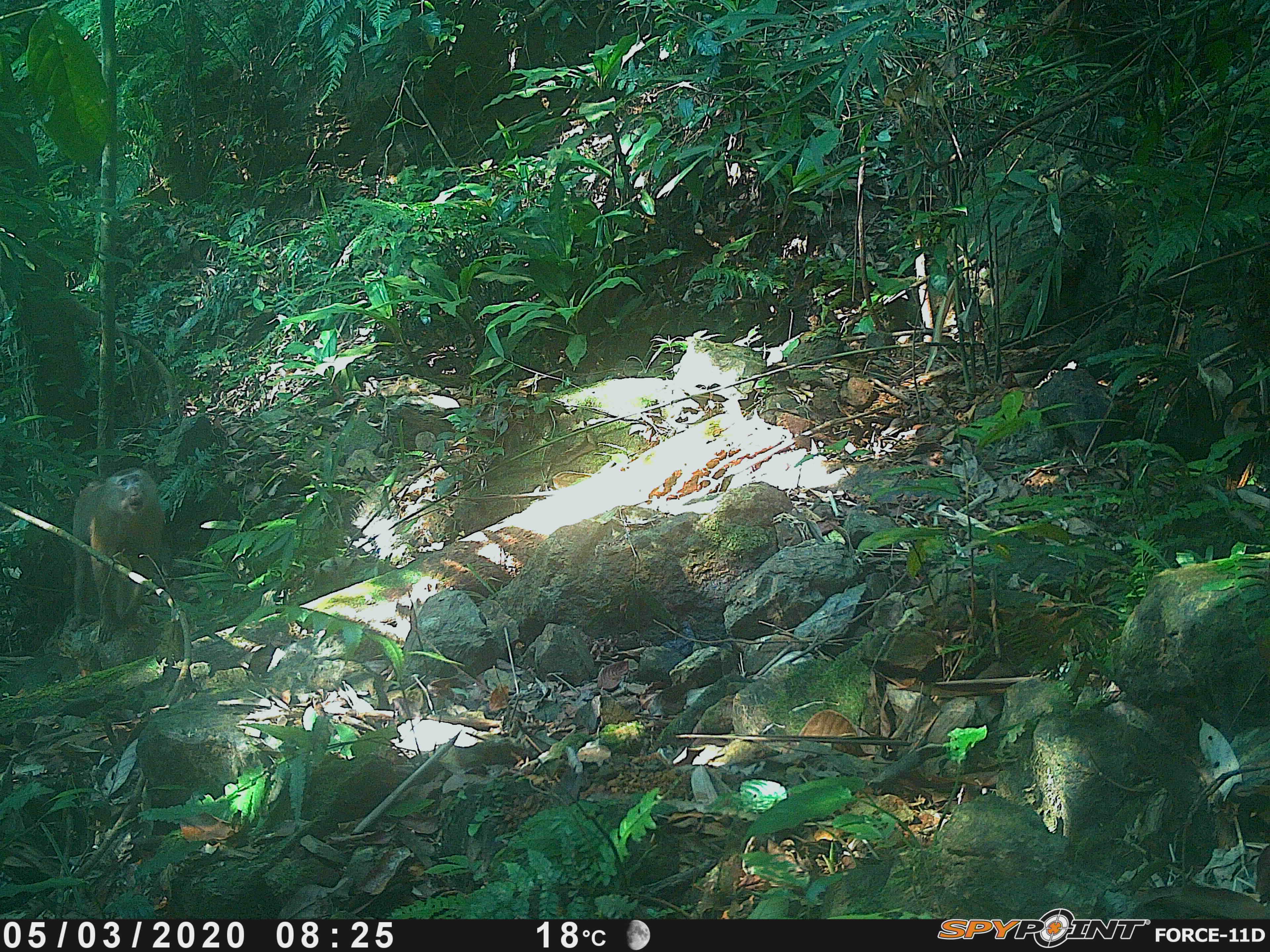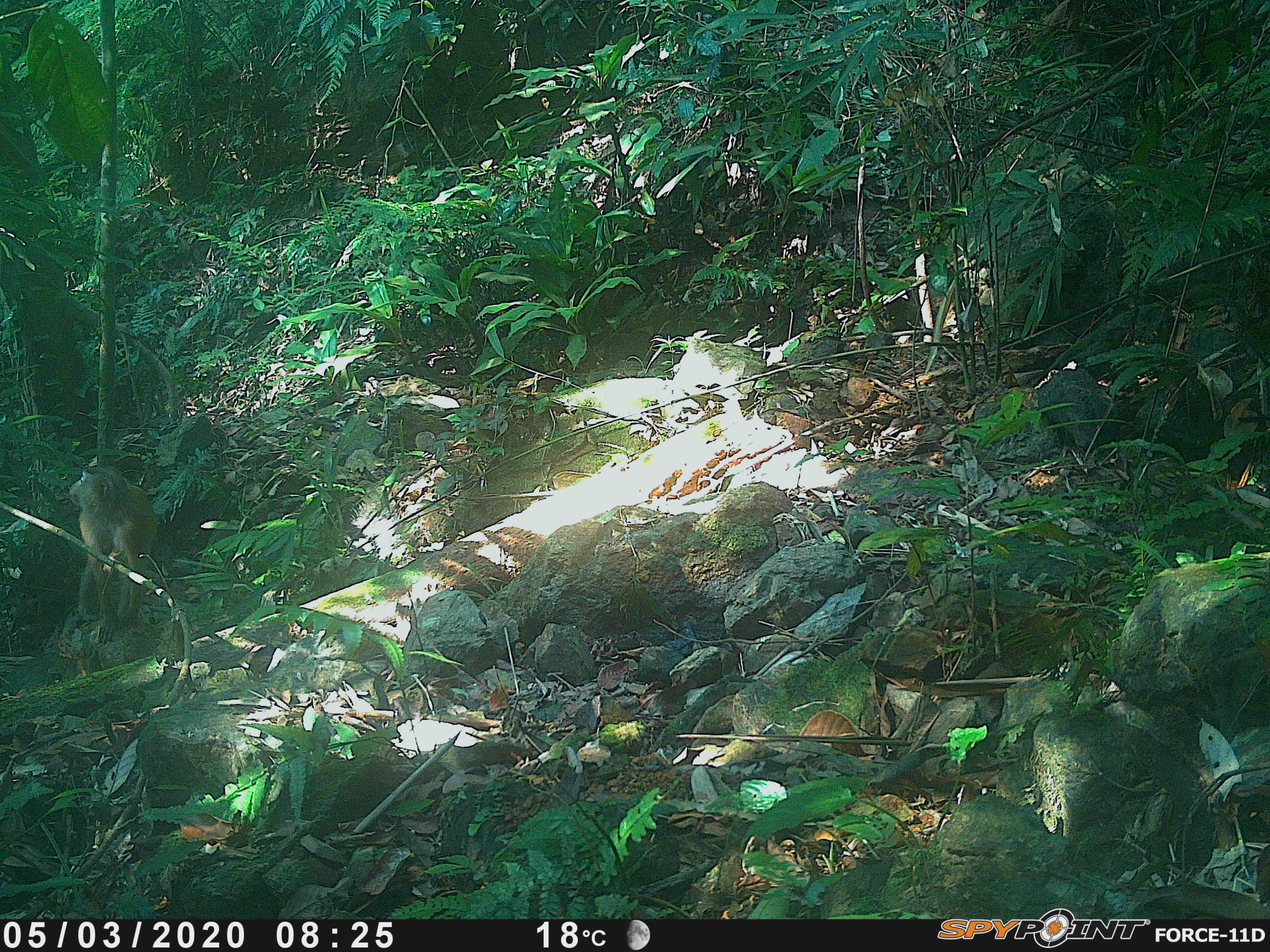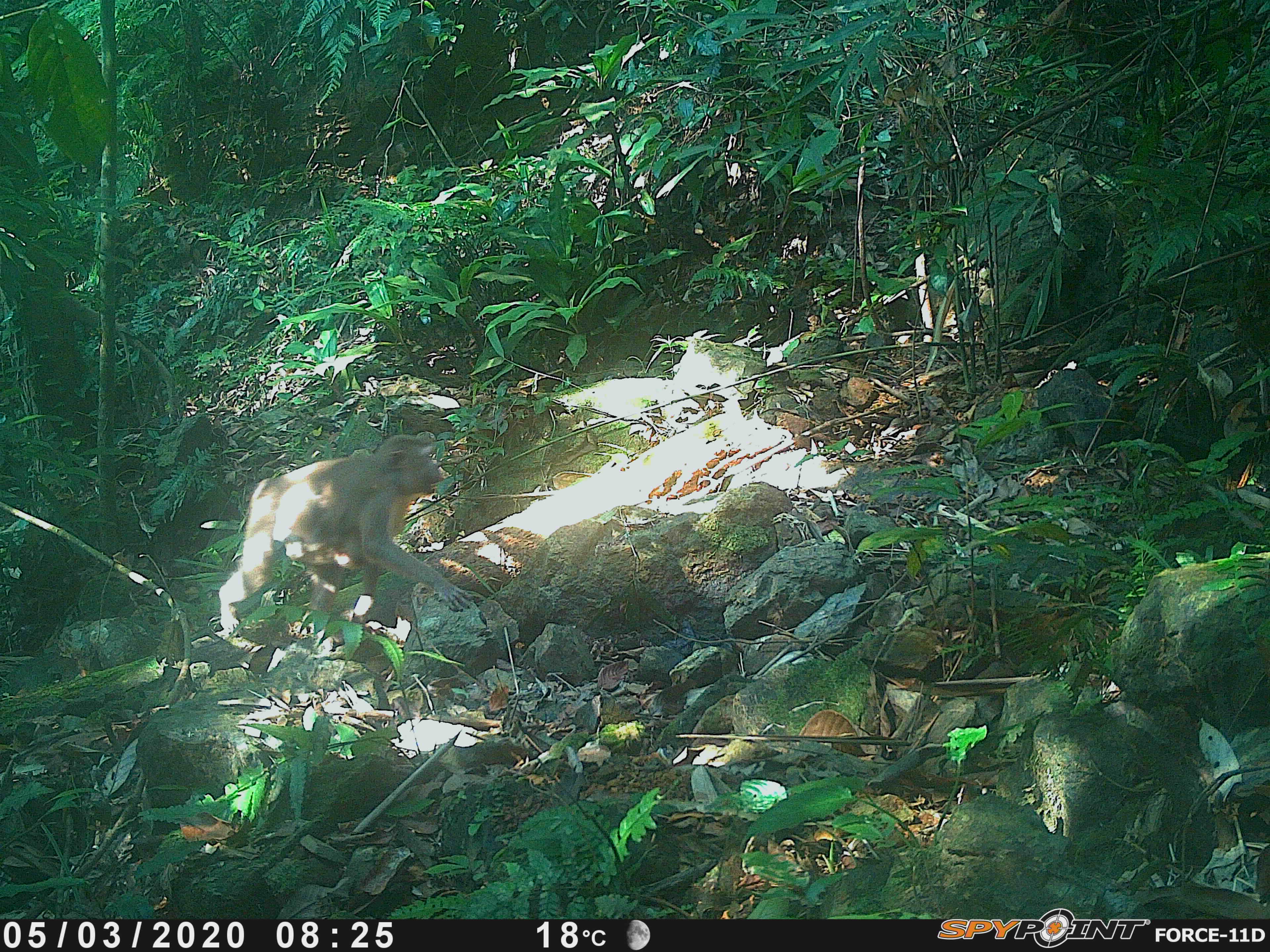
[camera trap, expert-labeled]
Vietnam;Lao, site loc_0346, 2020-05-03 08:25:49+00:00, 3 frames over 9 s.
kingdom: Animalia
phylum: Chordata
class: Mammalia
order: Primates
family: Cercopithecidae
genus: Macaca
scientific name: Macaca nemestrina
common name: pig-tailed macaque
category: pig tailed macaque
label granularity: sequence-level